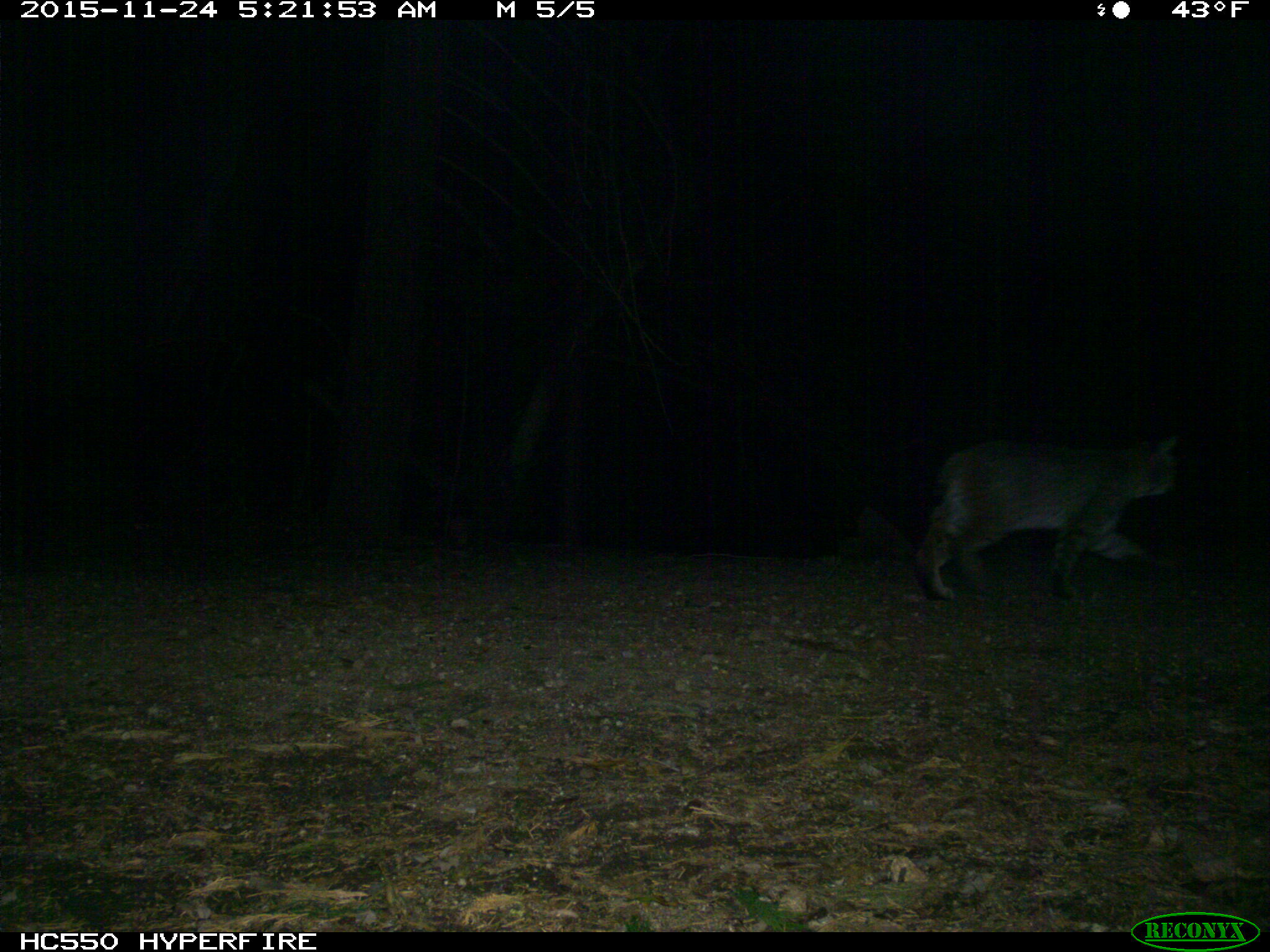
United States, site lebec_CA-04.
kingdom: Animalia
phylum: Chordata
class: Mammalia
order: Carnivora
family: Felidae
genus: Lynx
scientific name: Lynx rufus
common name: bobcat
Lynx rufus (bobcat).